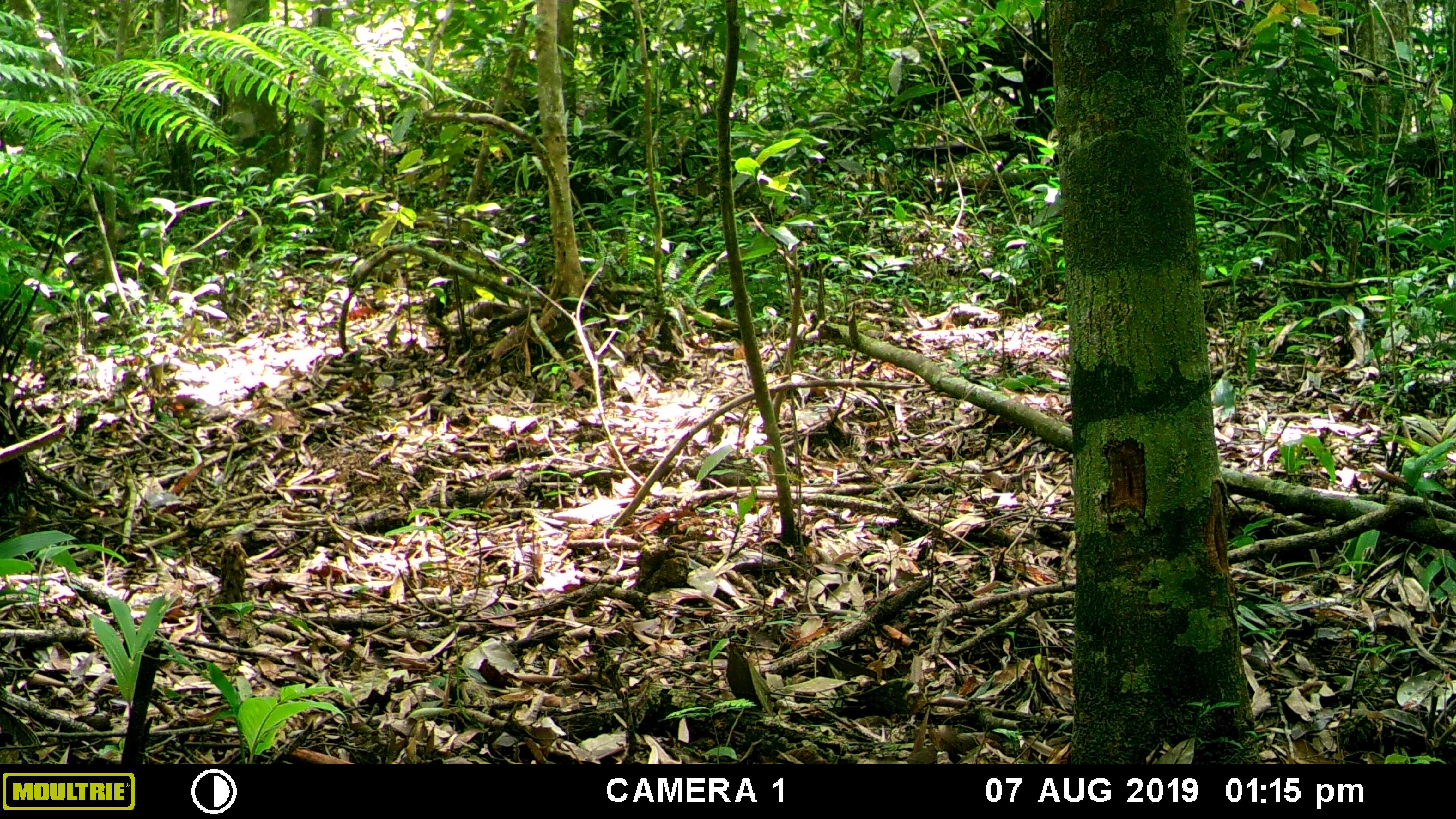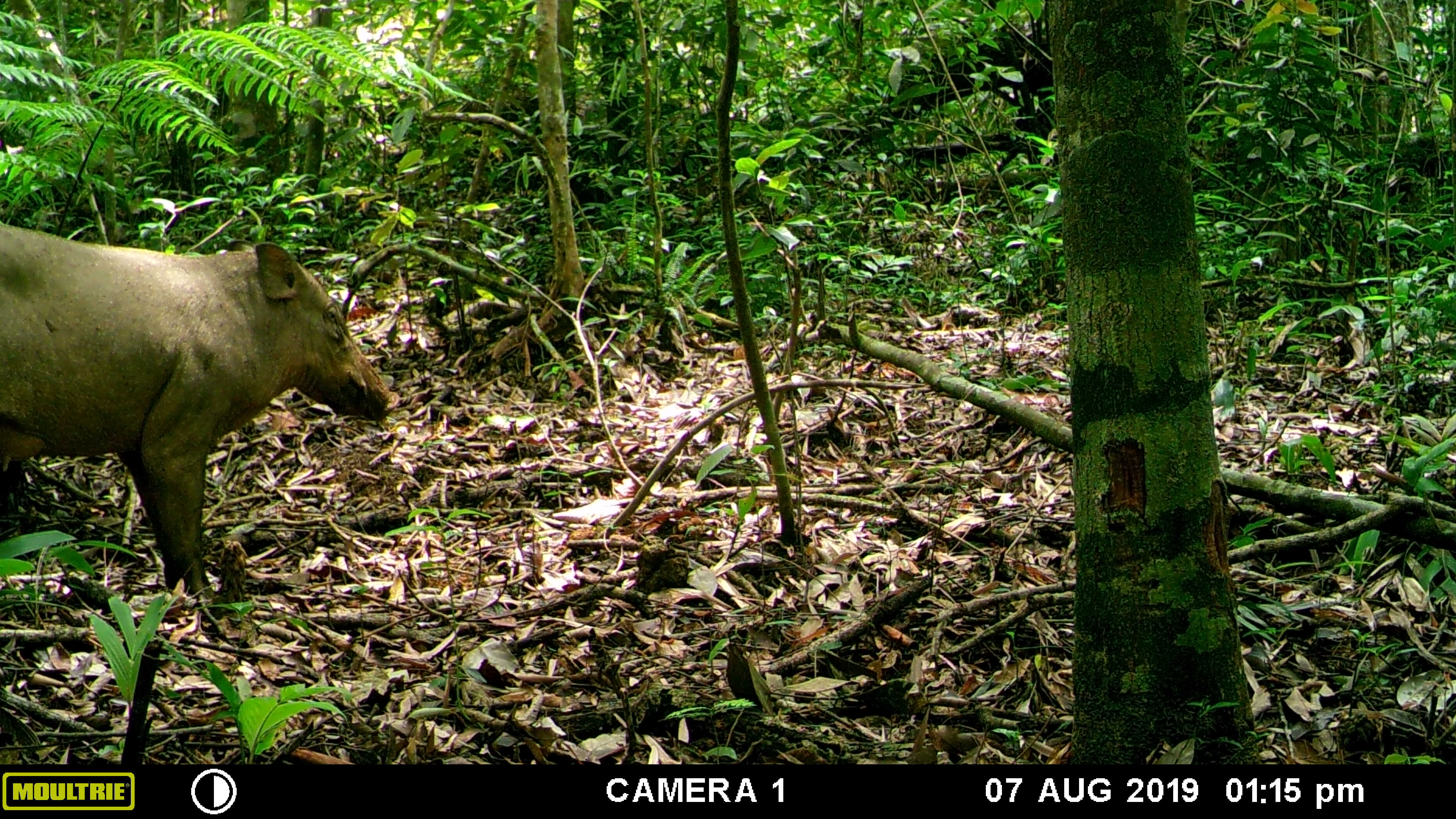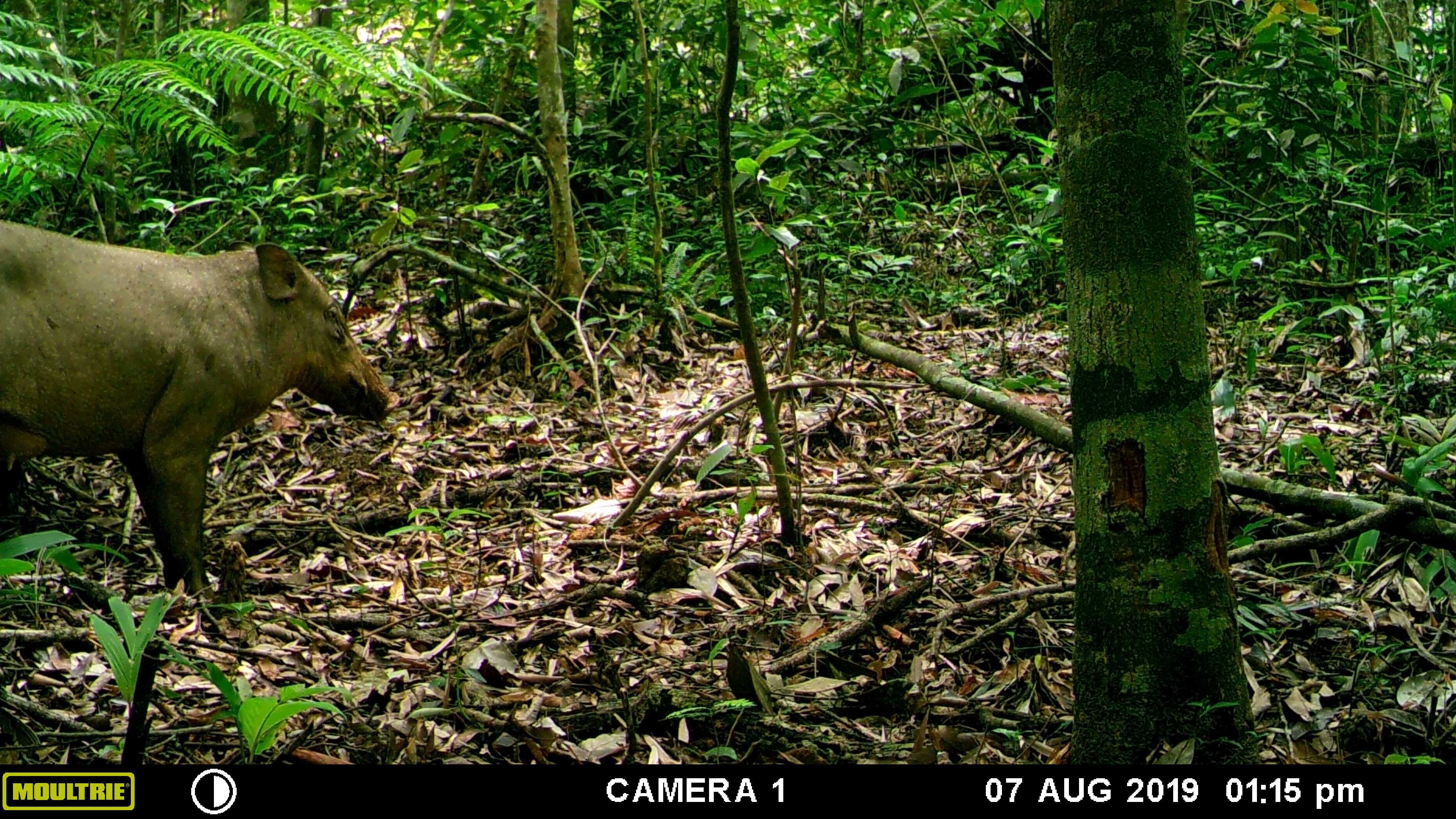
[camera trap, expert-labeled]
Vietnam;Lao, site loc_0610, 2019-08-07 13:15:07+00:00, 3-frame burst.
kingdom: Animalia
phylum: Chordata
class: Mammalia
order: Artiodactyla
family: Suidae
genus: Sus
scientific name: Sus scrofa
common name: eurasian wild pig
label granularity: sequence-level